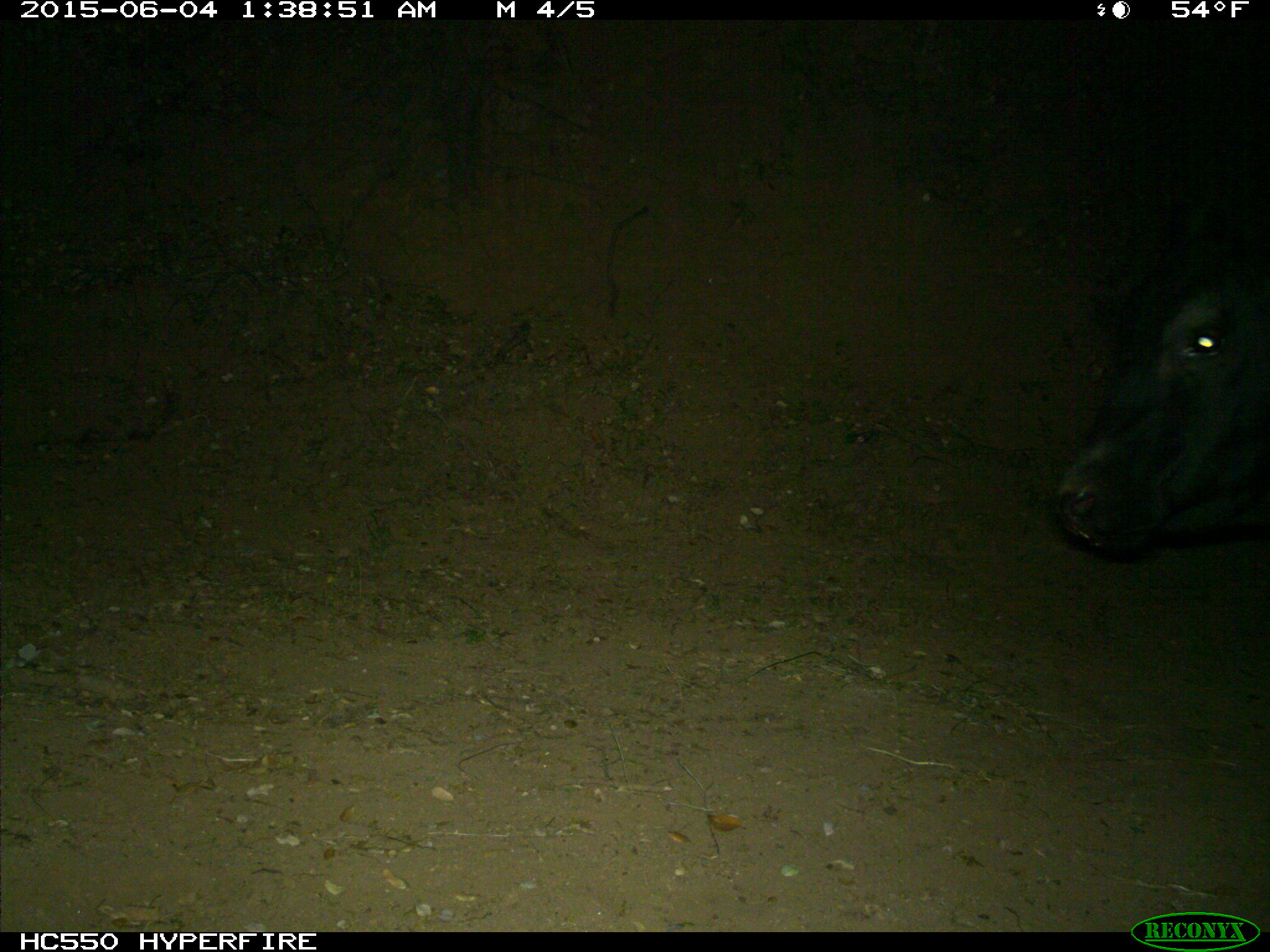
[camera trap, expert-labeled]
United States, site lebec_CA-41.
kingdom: Animalia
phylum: Chordata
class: Mammalia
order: Artiodactyla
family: Bovidae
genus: Bos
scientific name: Bos taurus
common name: domestic cow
Bos taurus (domestic cow).